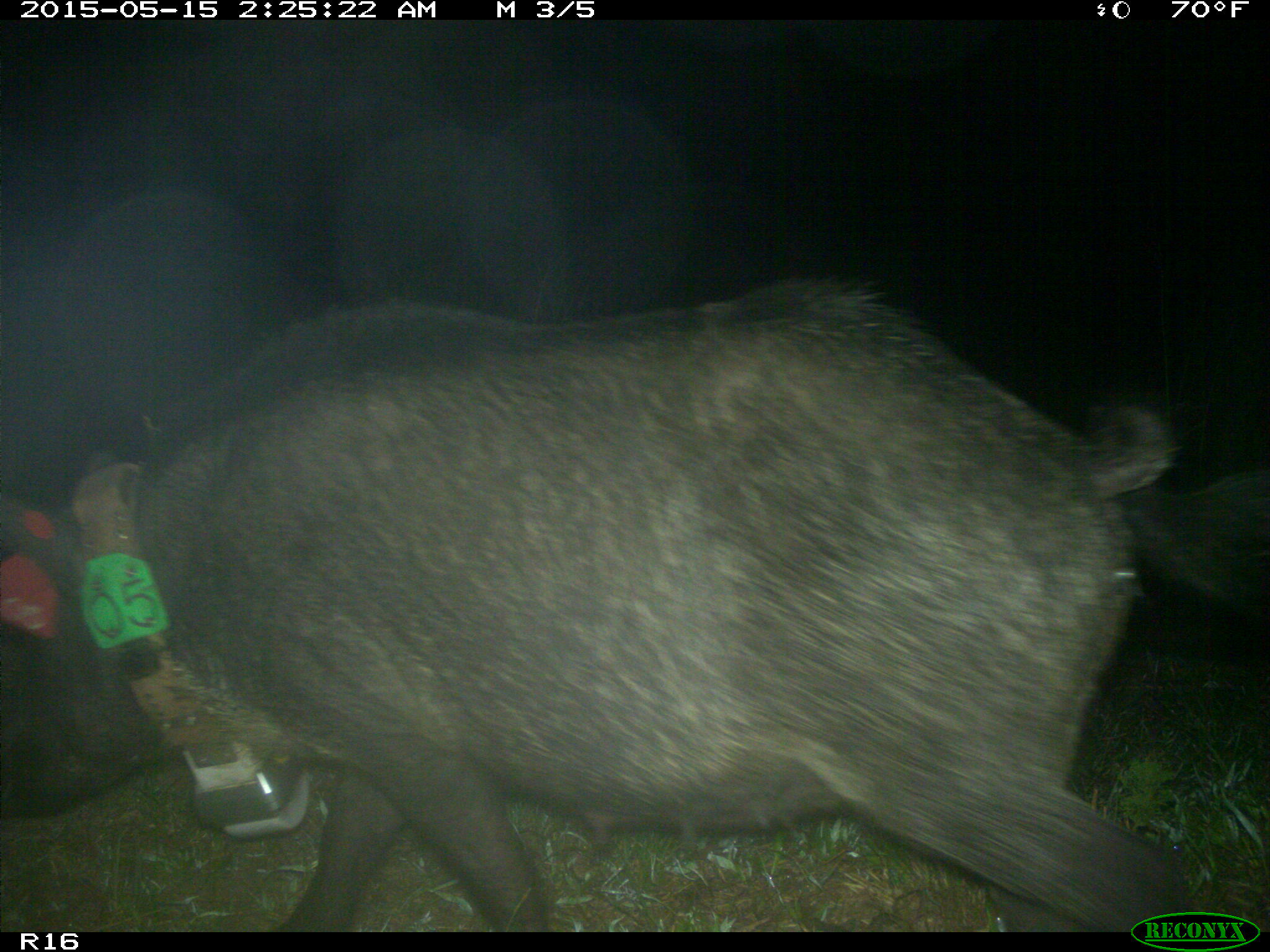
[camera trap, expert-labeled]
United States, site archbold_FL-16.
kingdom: Animalia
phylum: Chordata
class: Mammalia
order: Artiodactyla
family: Suidae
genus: Sus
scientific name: Sus scrofa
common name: wild boar